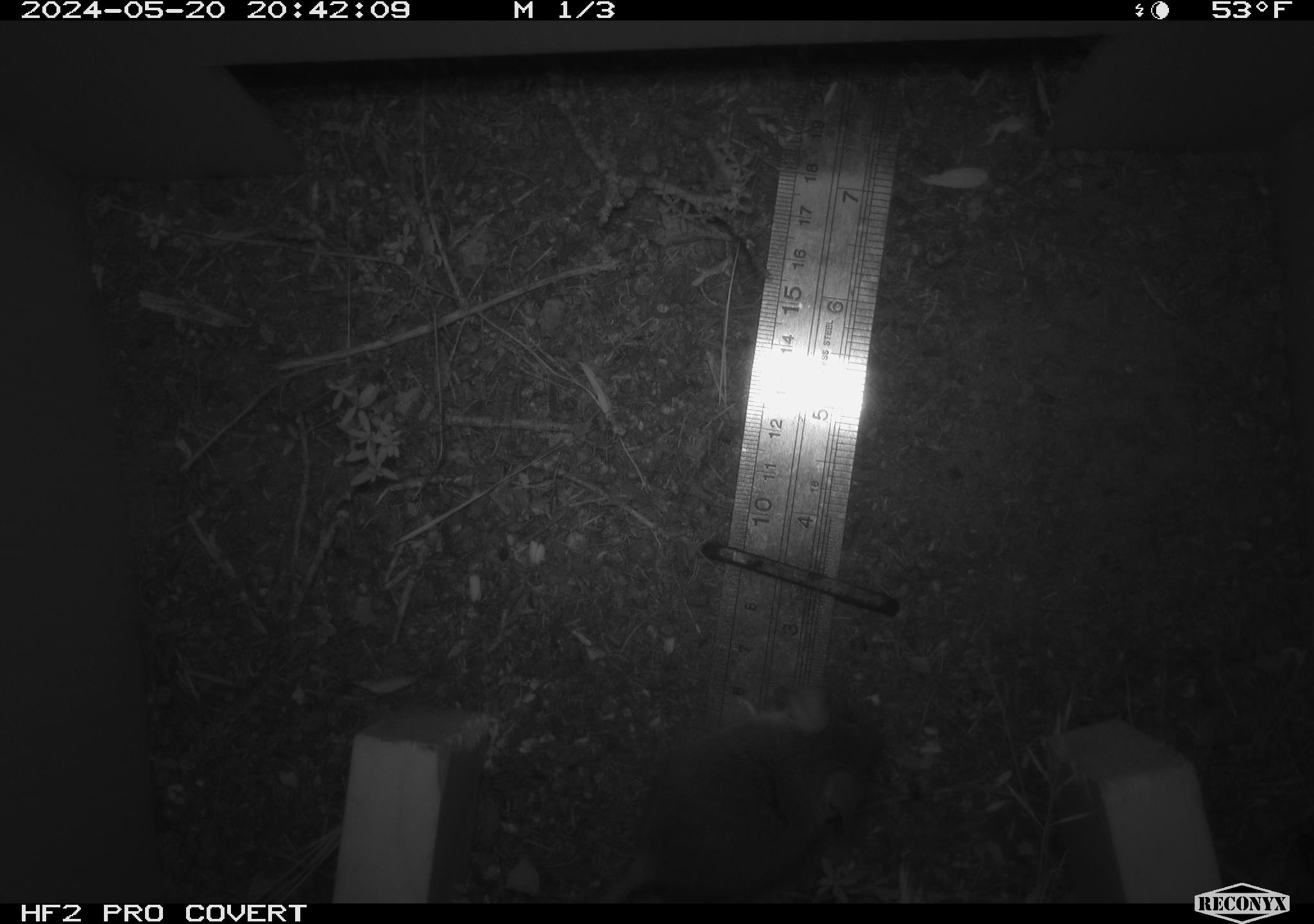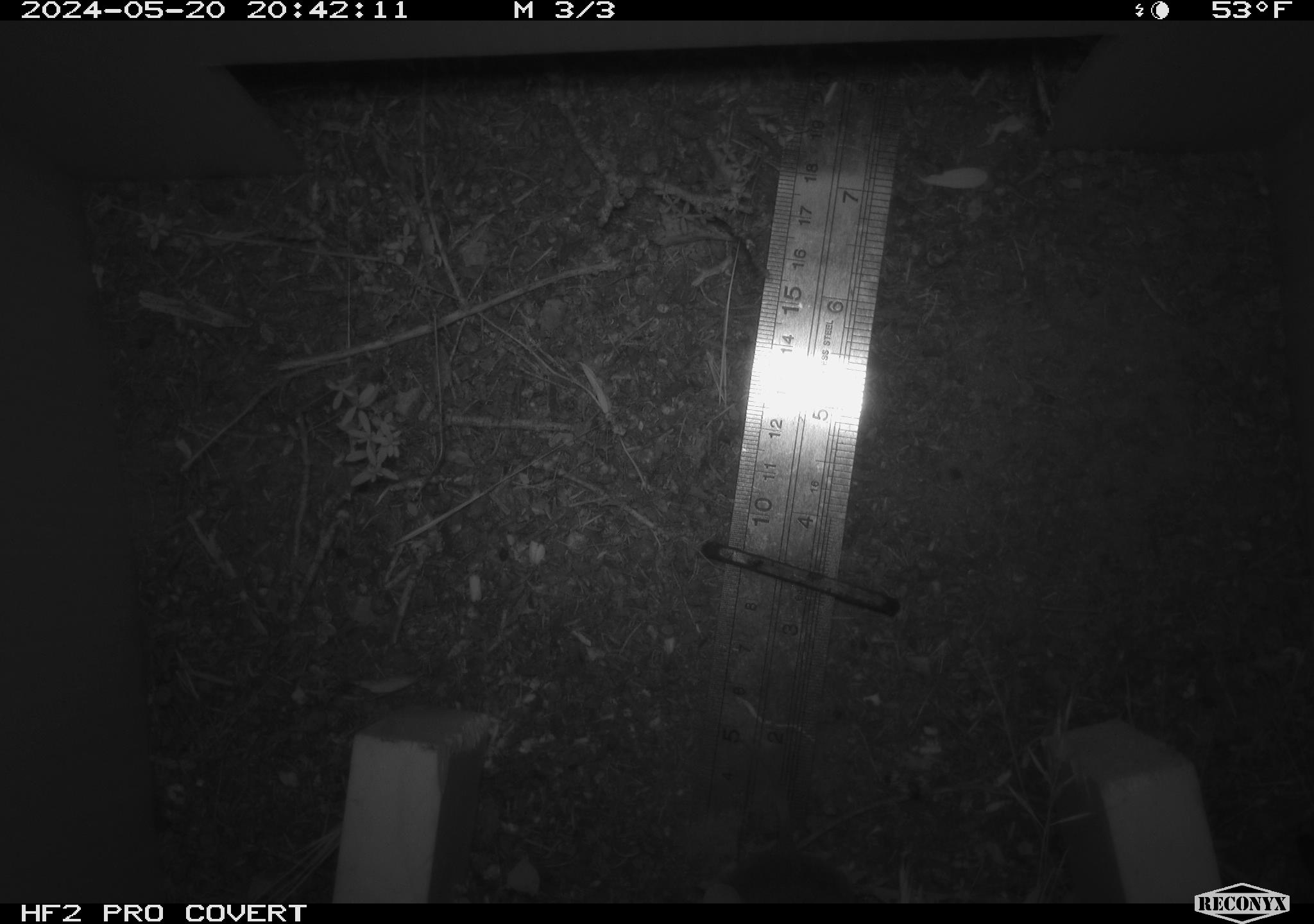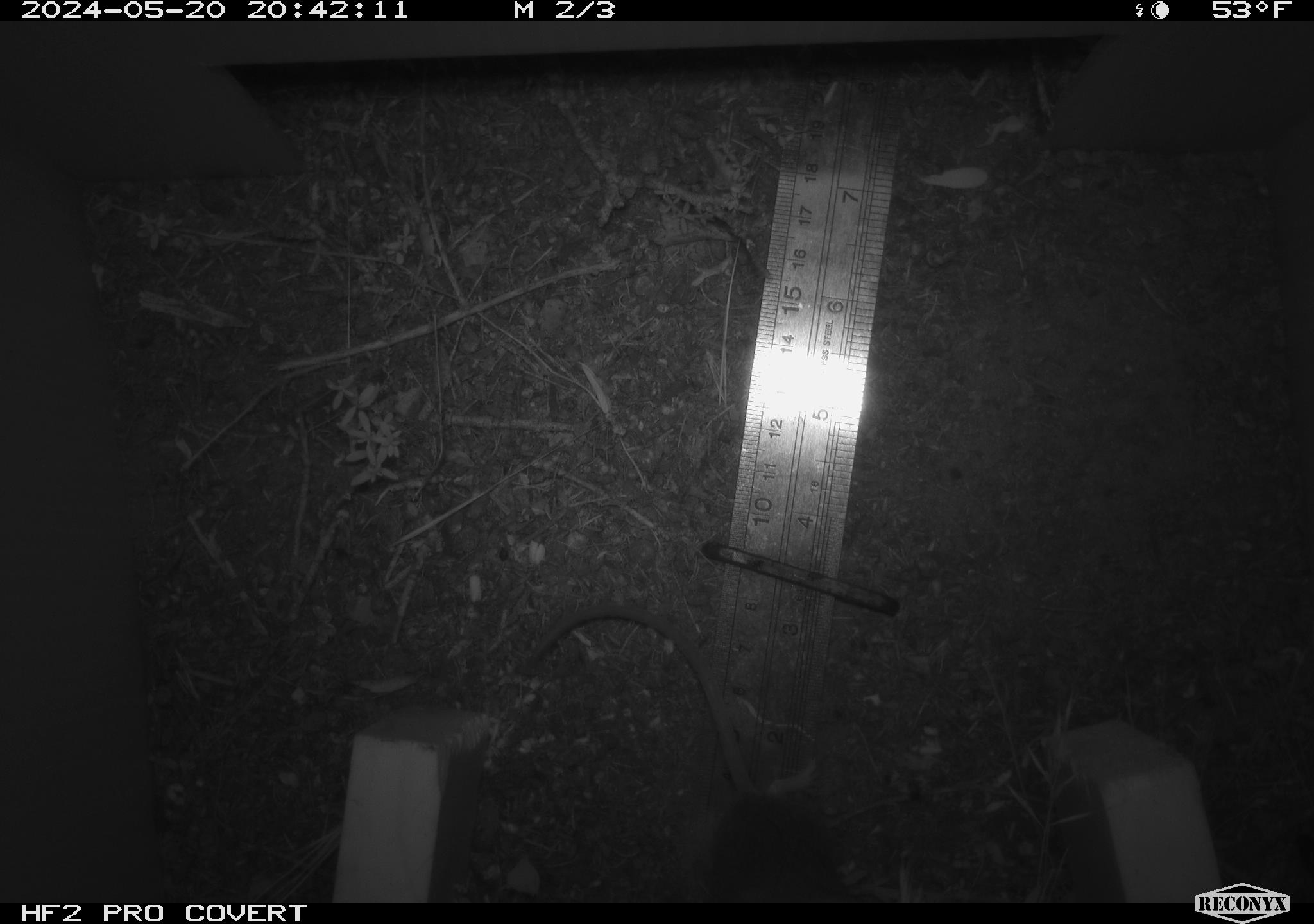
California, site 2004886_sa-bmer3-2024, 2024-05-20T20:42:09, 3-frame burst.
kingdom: Animalia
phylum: Chordata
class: Mammalia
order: Rodentia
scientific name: Rodentia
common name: mouse species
Mouse species (Rodentia).